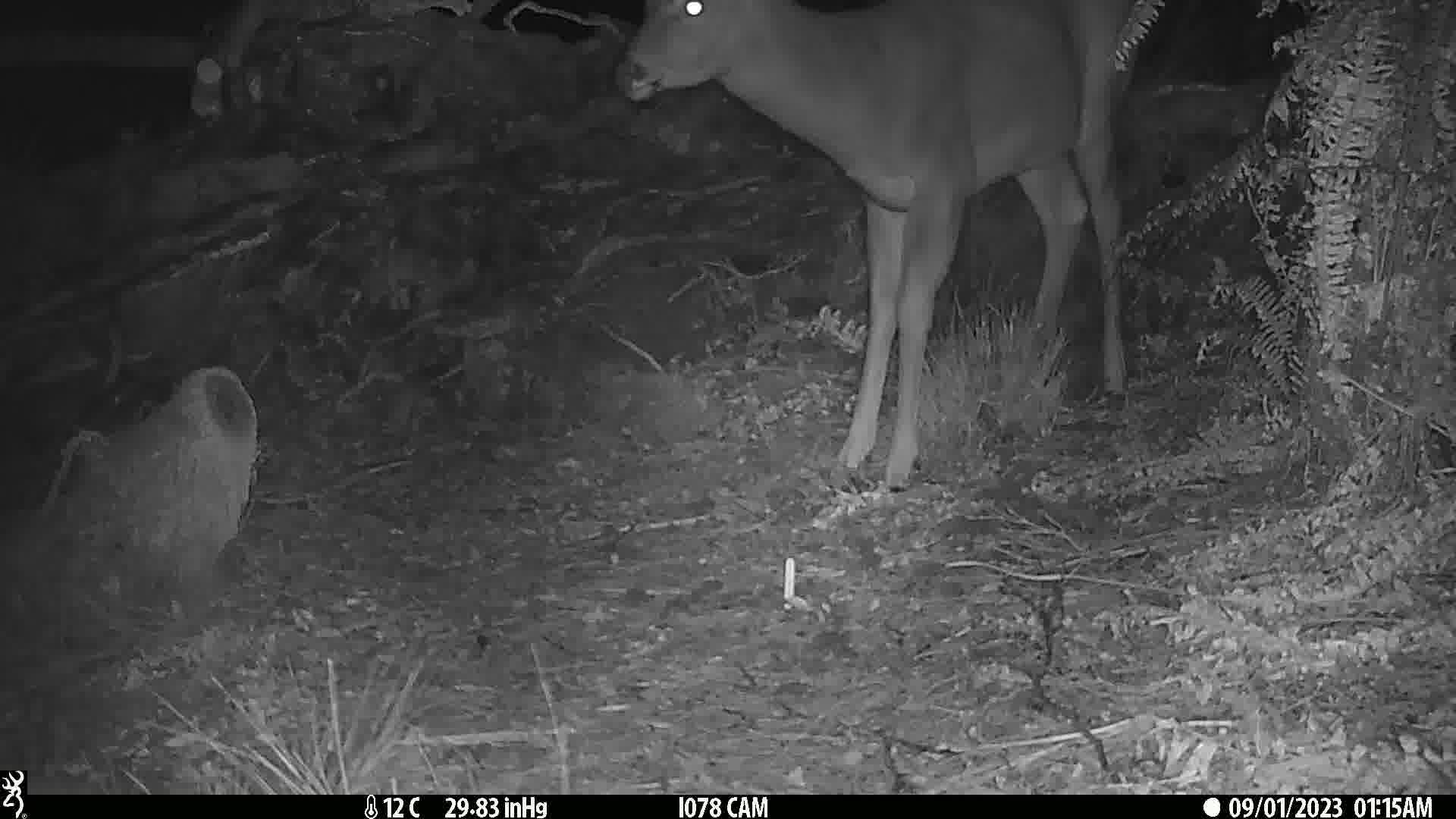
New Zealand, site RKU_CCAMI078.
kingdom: Animalia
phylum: Chordata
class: Mammalia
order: Artiodactyla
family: Cervidae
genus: Odocoileus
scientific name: Odocoileus virginianus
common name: white-tailed deer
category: white tailed deer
White tailed deer (white-tailed deer) (Odocoileus virginianus).